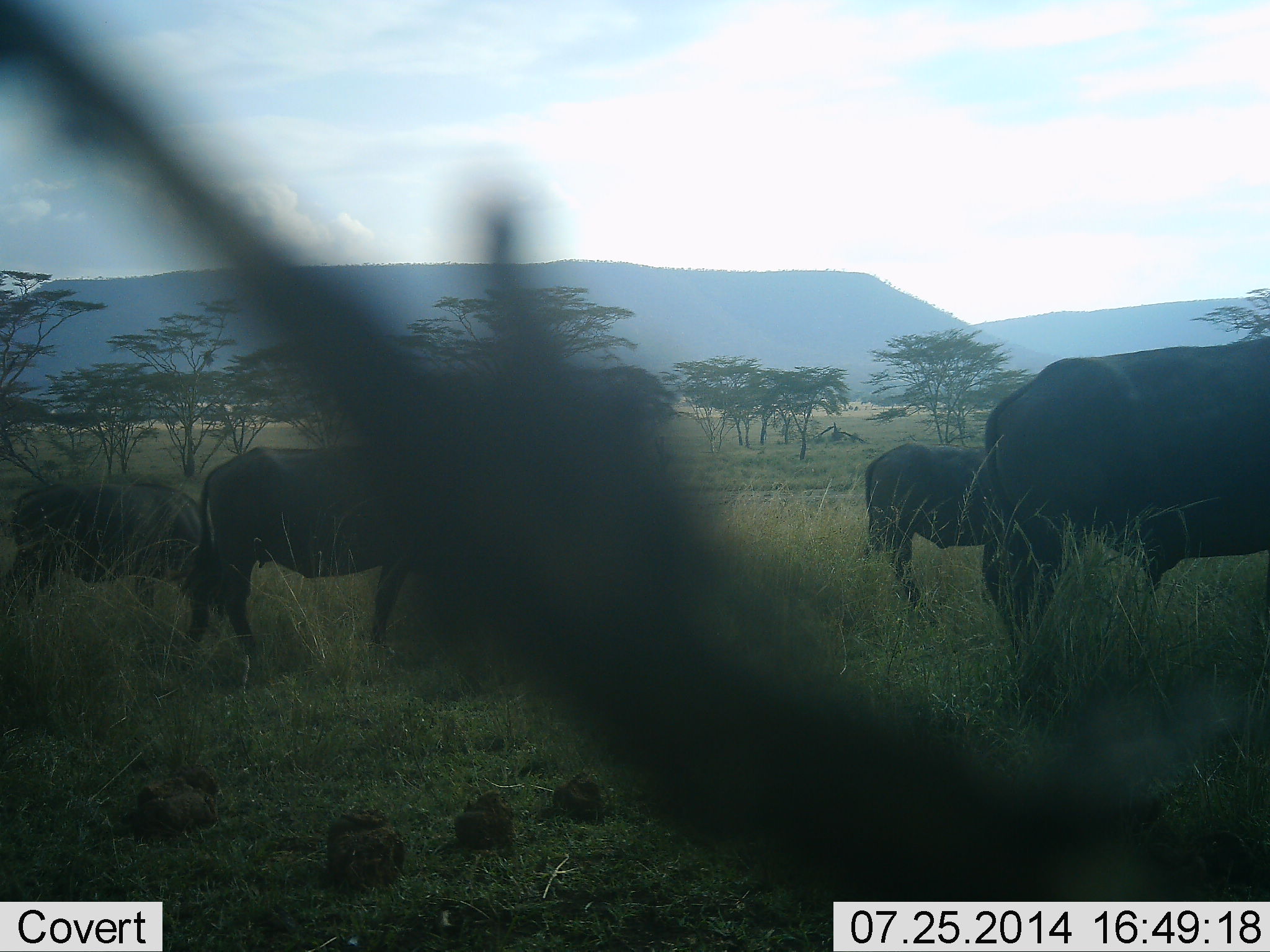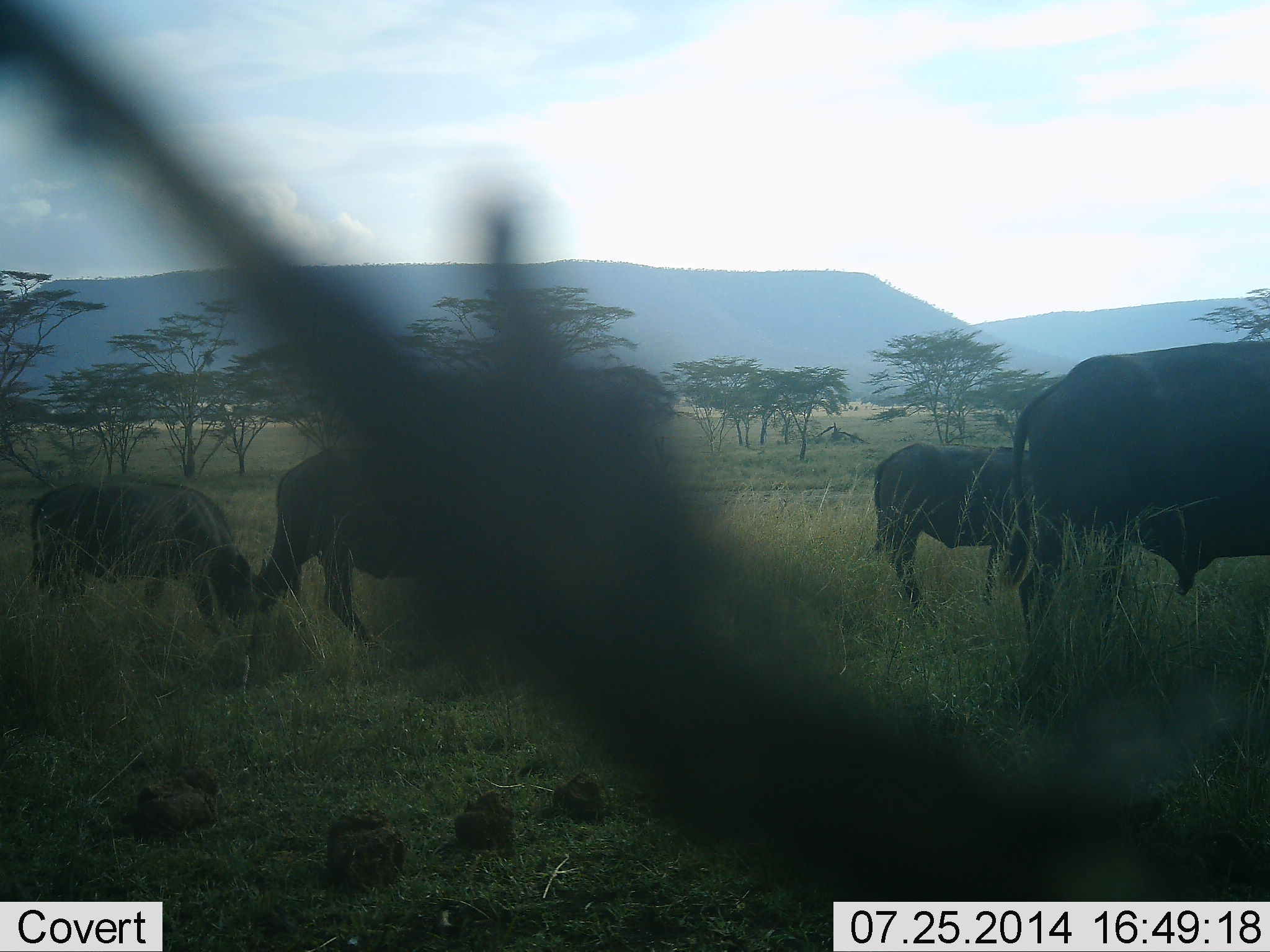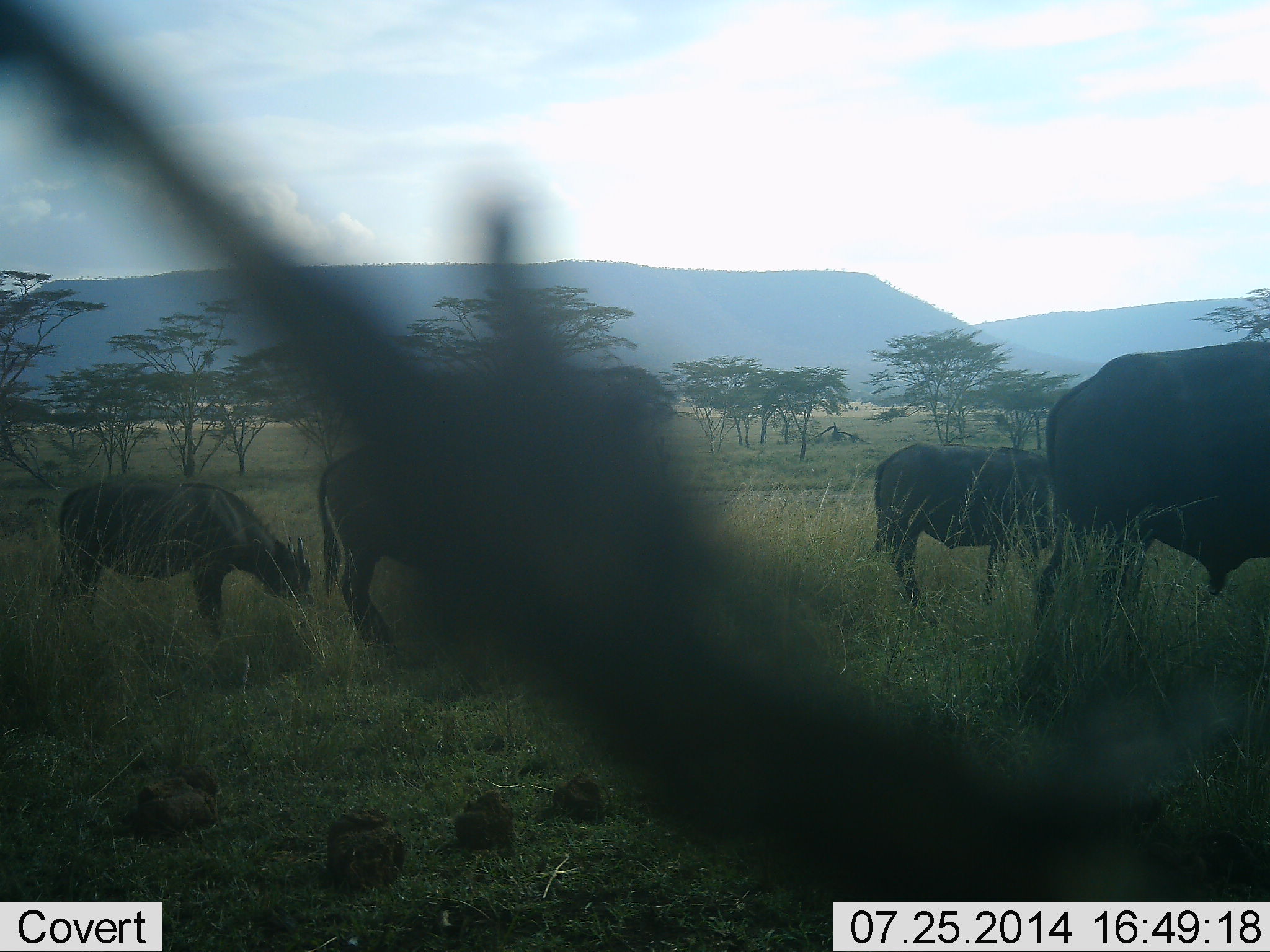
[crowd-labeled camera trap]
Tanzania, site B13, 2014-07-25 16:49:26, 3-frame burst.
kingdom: Animalia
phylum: Chordata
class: Mammalia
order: Artiodactyla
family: Bovidae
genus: Syncerus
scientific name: Syncerus caffer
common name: cape buffalo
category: buffalo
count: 4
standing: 20%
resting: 0%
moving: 50%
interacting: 0%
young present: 10%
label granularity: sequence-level